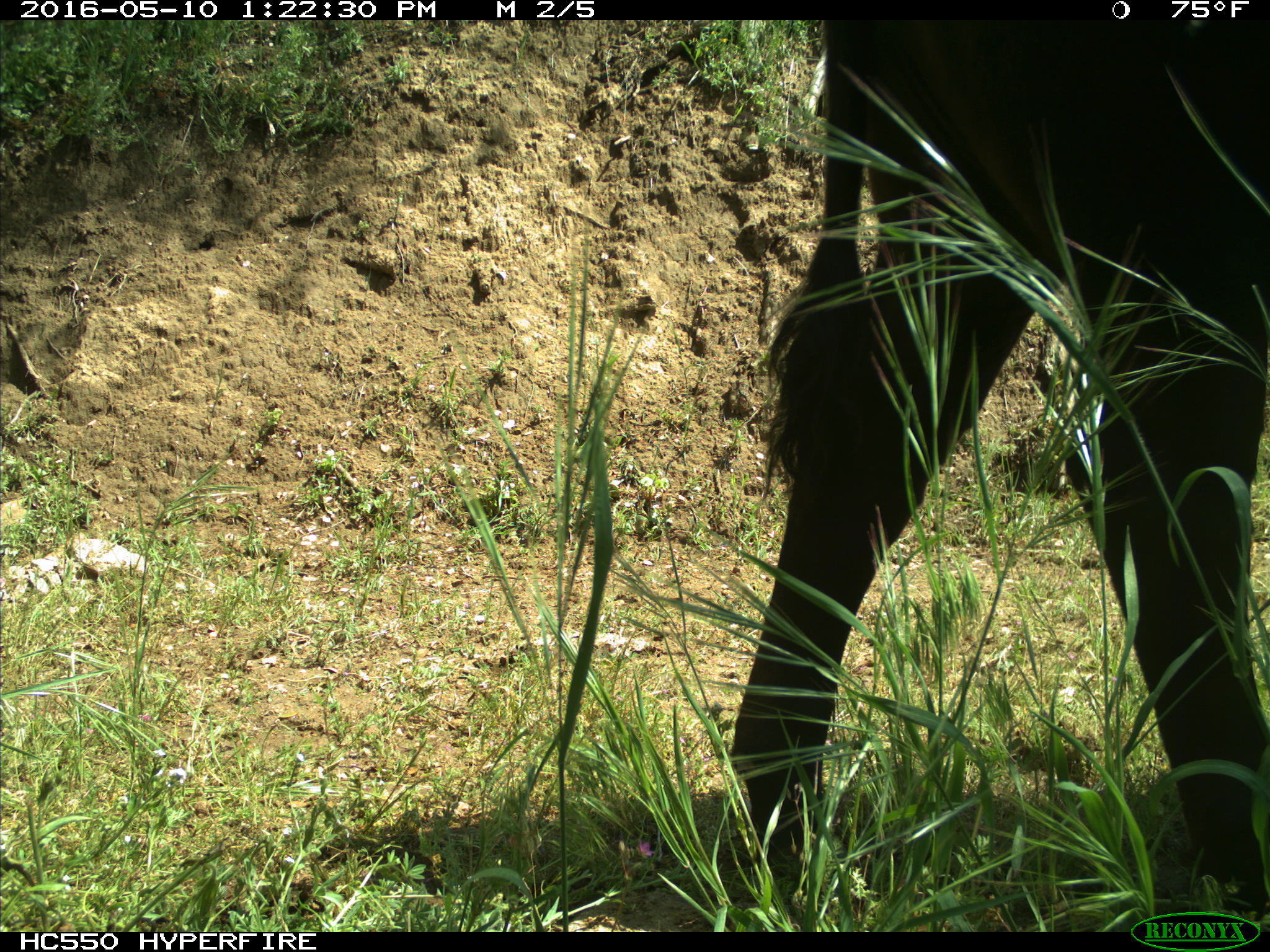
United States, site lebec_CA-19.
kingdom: Animalia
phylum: Chordata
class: Mammalia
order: Artiodactyla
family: Bovidae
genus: Bos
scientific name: Bos taurus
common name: domestic cow